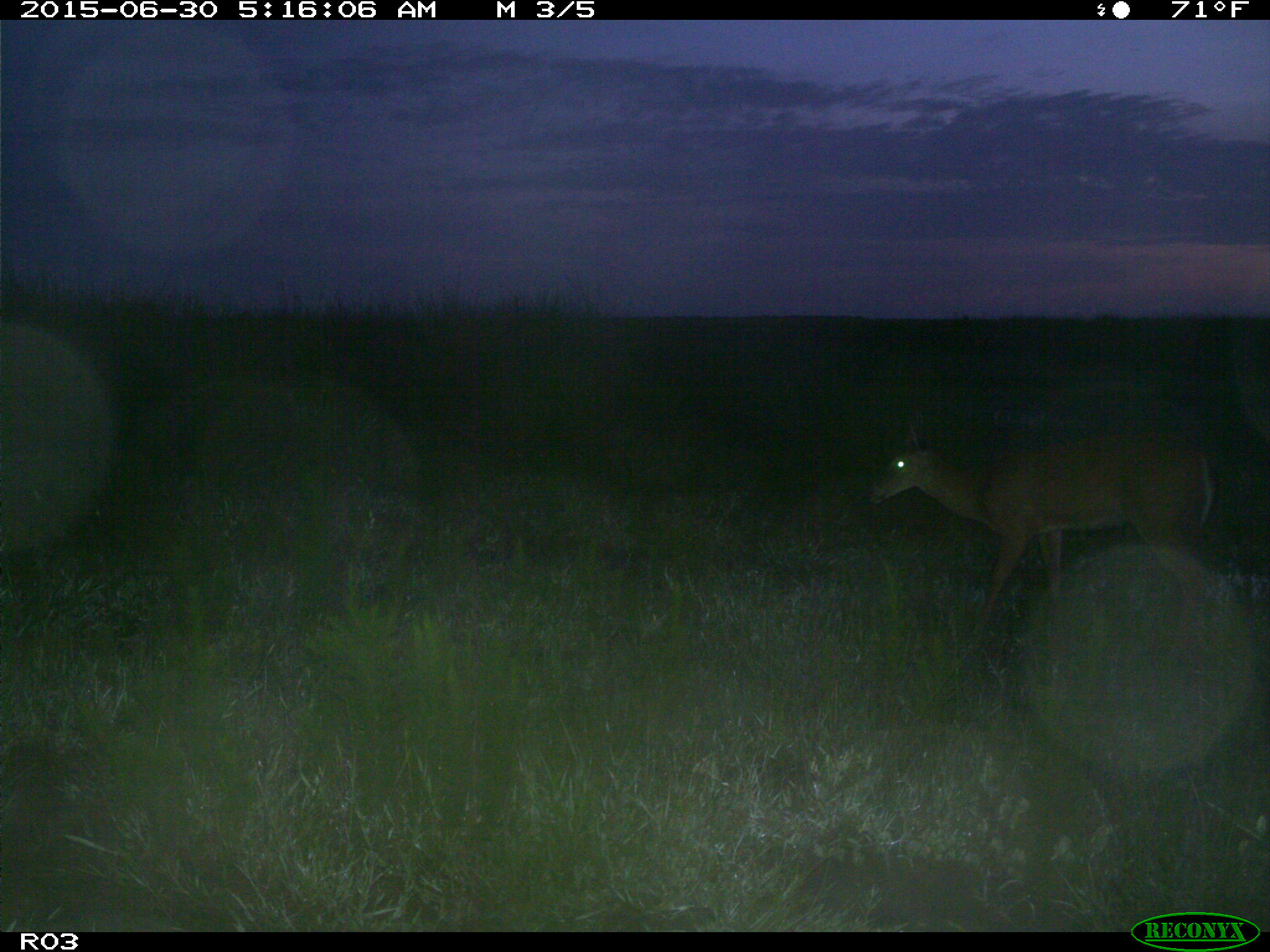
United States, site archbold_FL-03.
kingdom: Animalia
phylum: Chordata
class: Mammalia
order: Artiodactyla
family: Cervidae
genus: Odocoileus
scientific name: Odocoileus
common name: deer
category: unidentified deer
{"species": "unidentified deer (deer) (Odocoileus)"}